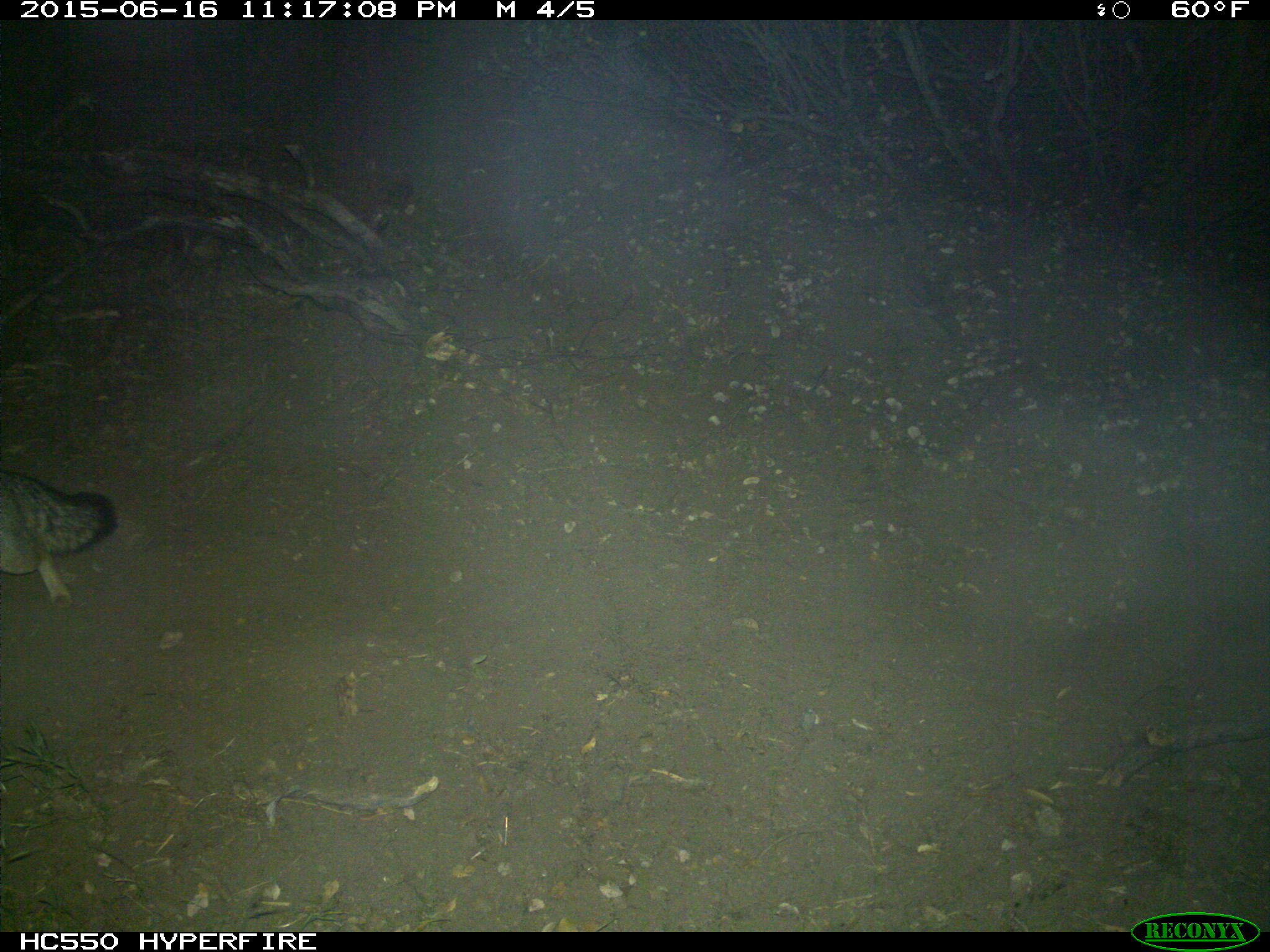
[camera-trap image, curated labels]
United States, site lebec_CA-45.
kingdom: Animalia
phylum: Chordata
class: Mammalia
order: Carnivora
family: Canidae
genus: Urocyon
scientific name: Urocyon cinereoargenteus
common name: gray fox